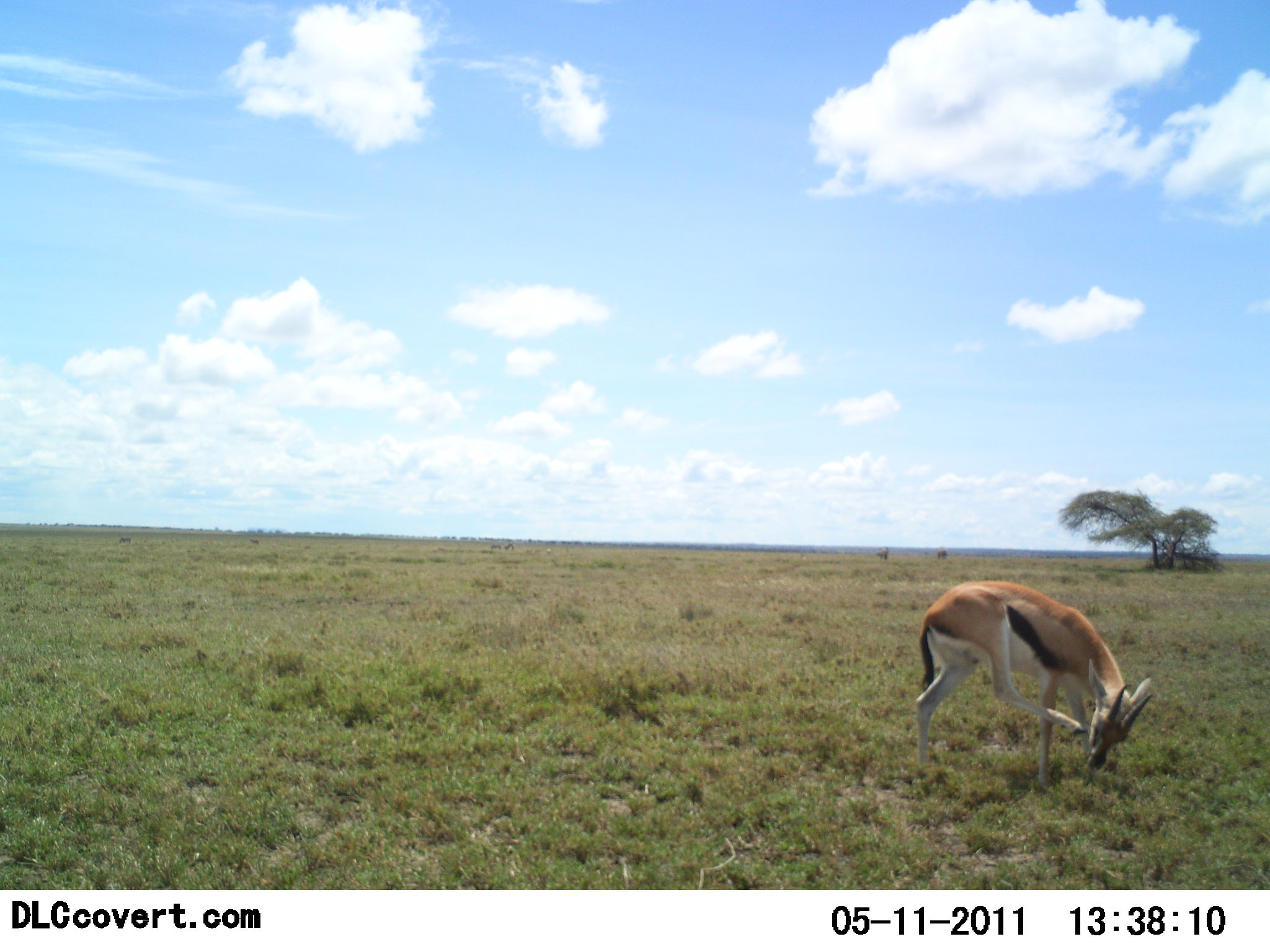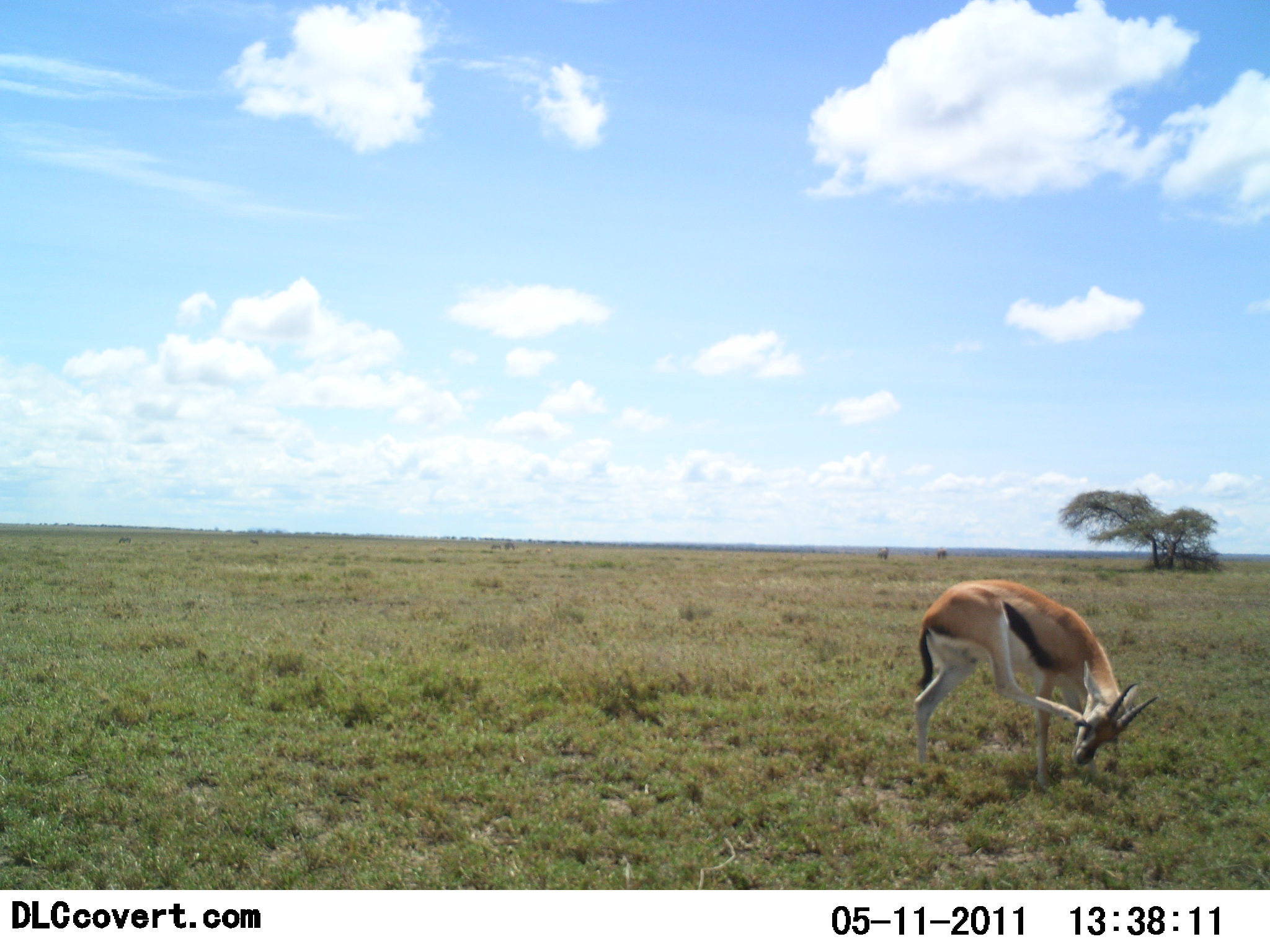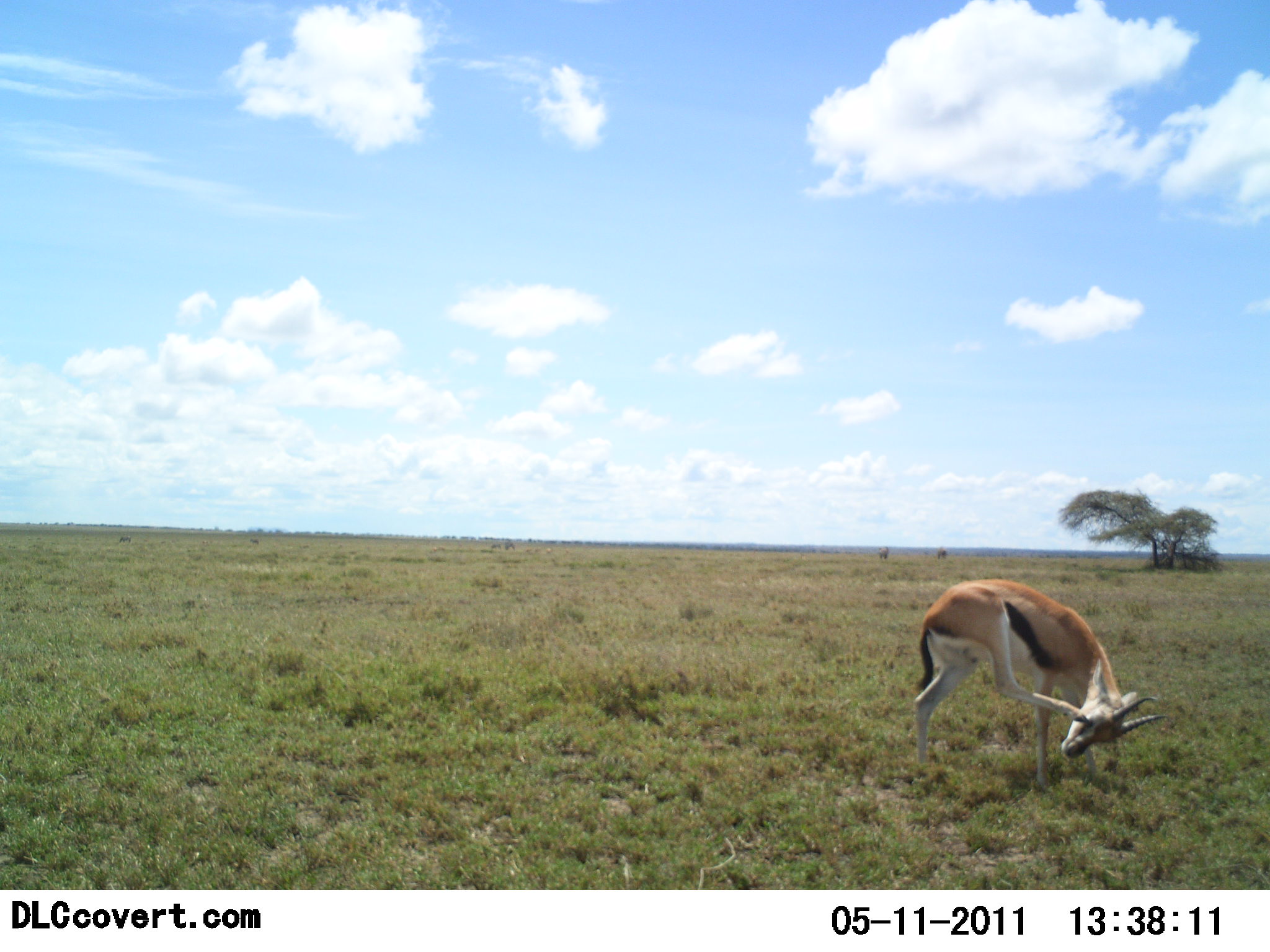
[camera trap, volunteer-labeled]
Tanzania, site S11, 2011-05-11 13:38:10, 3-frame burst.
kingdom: Animalia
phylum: Chordata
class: Mammalia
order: Artiodactyla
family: Bovidae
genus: Eudorcas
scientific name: Eudorcas thomsonii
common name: thomson's gazelle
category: gazellethomsons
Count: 1.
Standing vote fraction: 80%.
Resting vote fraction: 0%.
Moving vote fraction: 20%.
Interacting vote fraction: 7%.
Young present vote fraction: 0%.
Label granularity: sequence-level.